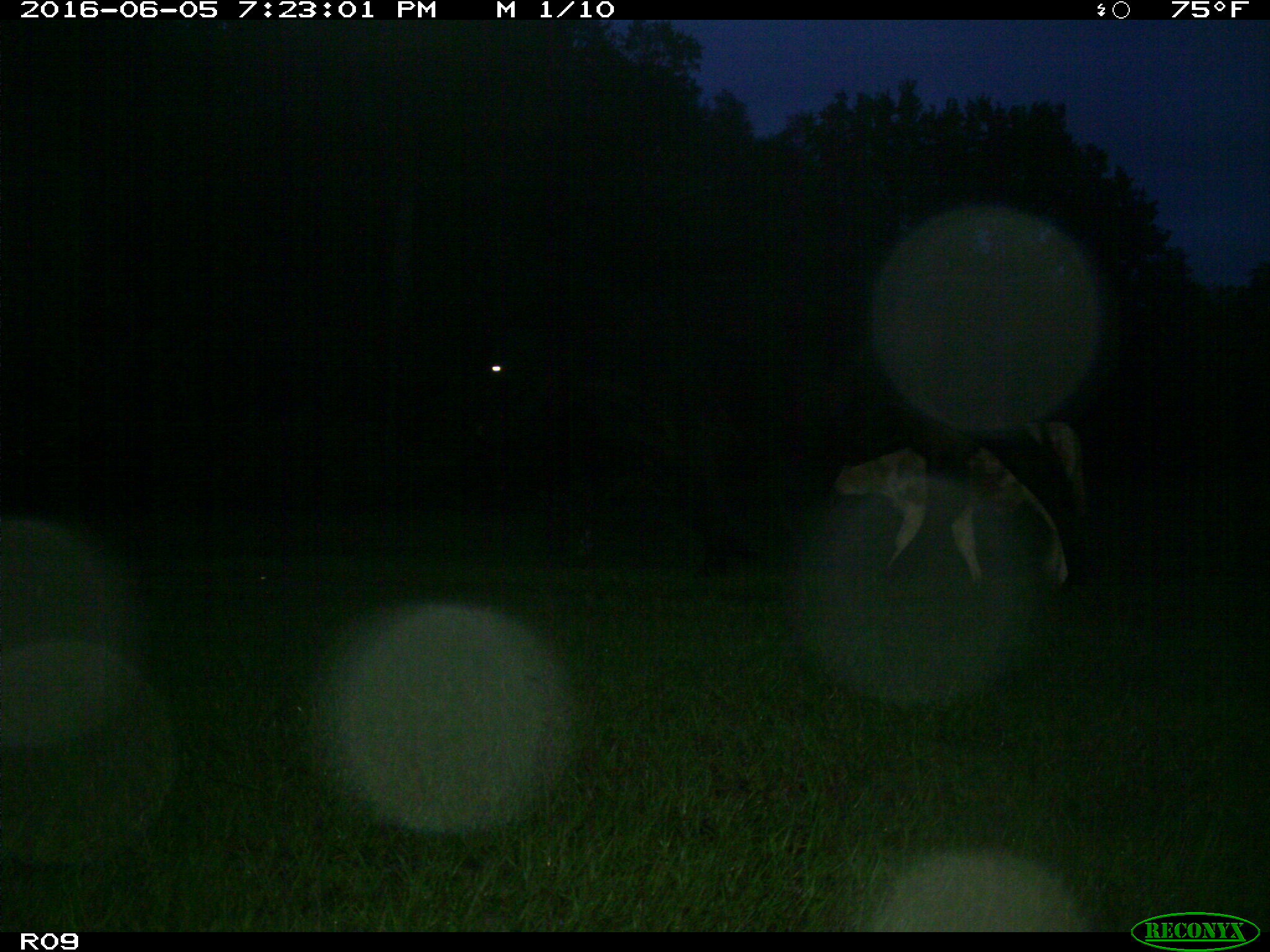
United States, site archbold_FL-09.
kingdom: Animalia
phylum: Chordata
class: Mammalia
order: Artiodactyla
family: Bovidae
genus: Bos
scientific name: Bos taurus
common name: domestic cow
Bos taurus (domestic cow).